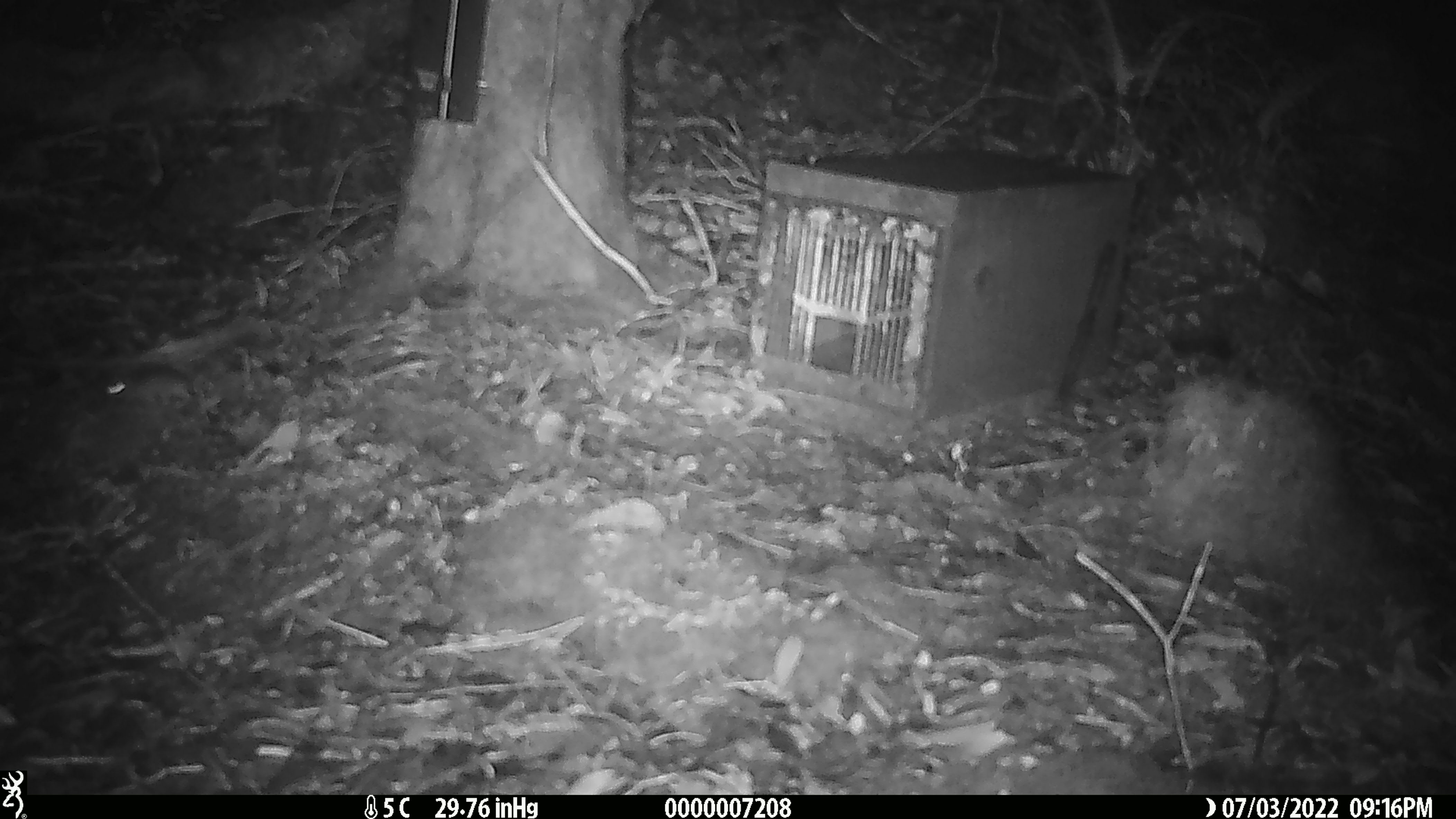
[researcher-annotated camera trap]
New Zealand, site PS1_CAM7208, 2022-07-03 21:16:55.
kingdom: Animalia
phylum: Chordata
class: Mammalia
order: Rodentia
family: Muridae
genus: Mus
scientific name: Mus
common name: mouse